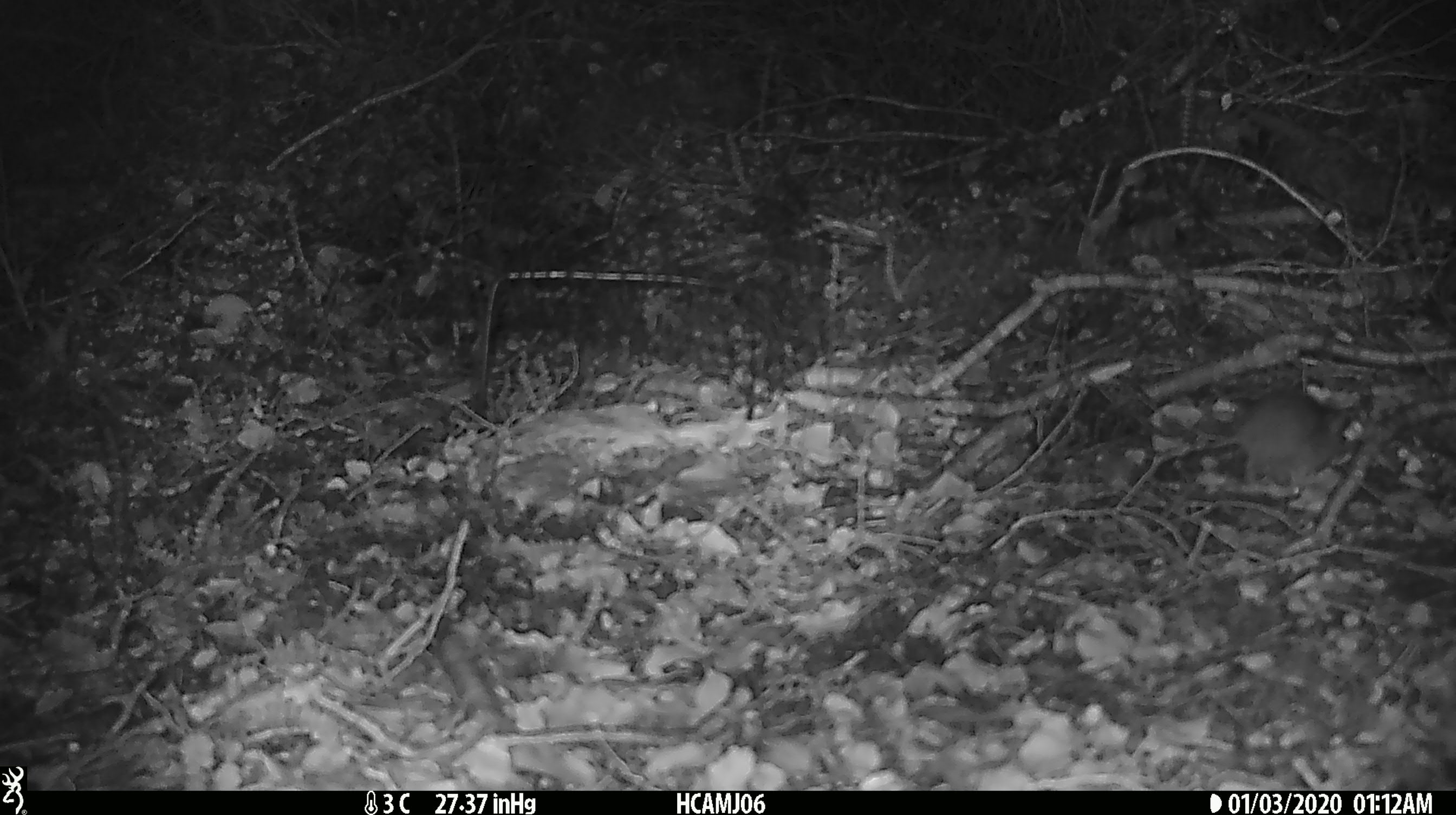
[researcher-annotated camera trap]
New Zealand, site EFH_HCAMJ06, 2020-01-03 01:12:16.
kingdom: Animalia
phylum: Chordata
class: Mammalia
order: Rodentia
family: Muridae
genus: Mus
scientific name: Mus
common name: mouse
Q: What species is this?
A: Mouse (Mus).